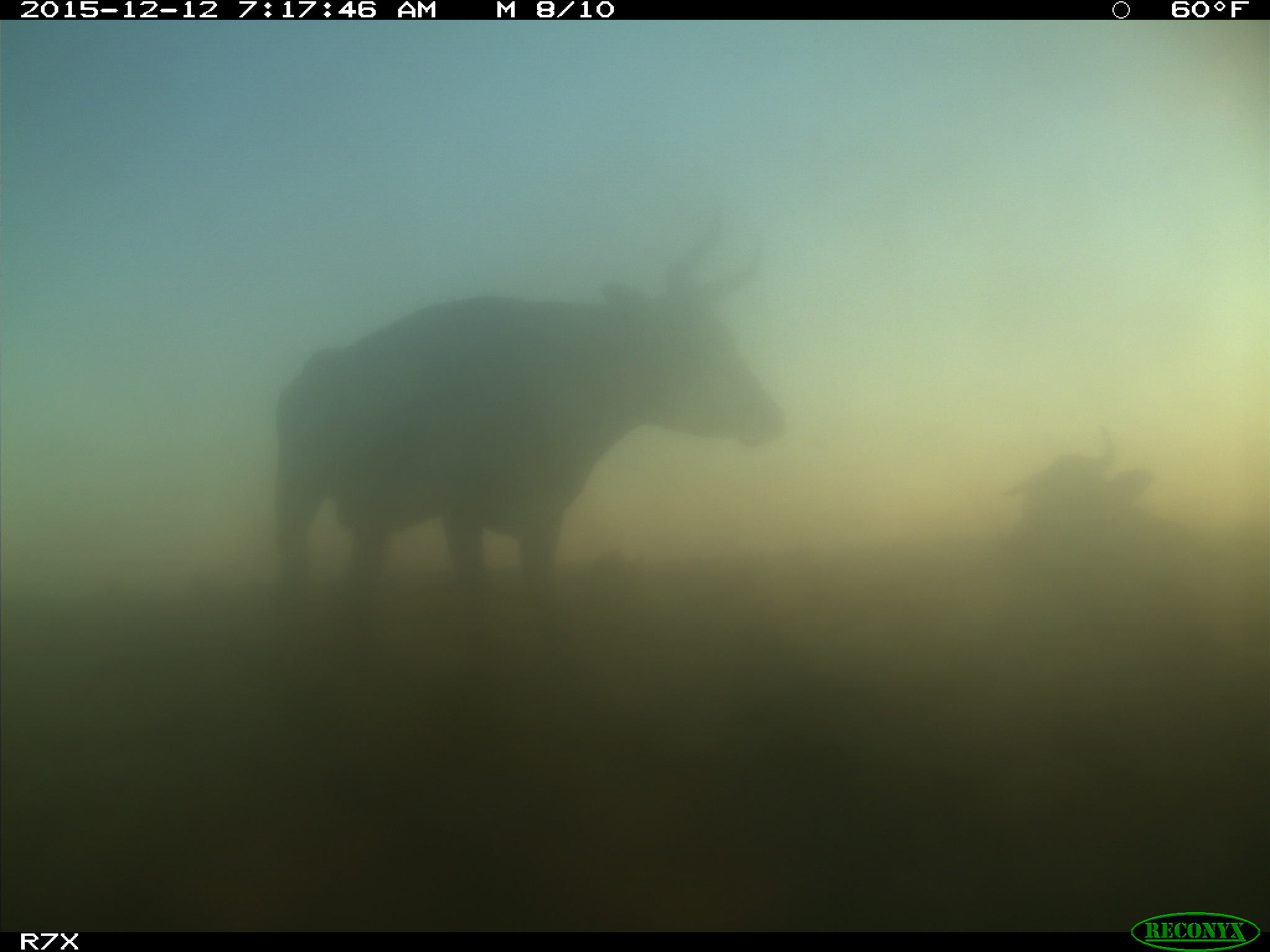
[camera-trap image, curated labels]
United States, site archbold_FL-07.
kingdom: Animalia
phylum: Chordata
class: Mammalia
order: Artiodactyla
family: Bovidae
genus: Bos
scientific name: Bos taurus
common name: domestic cow